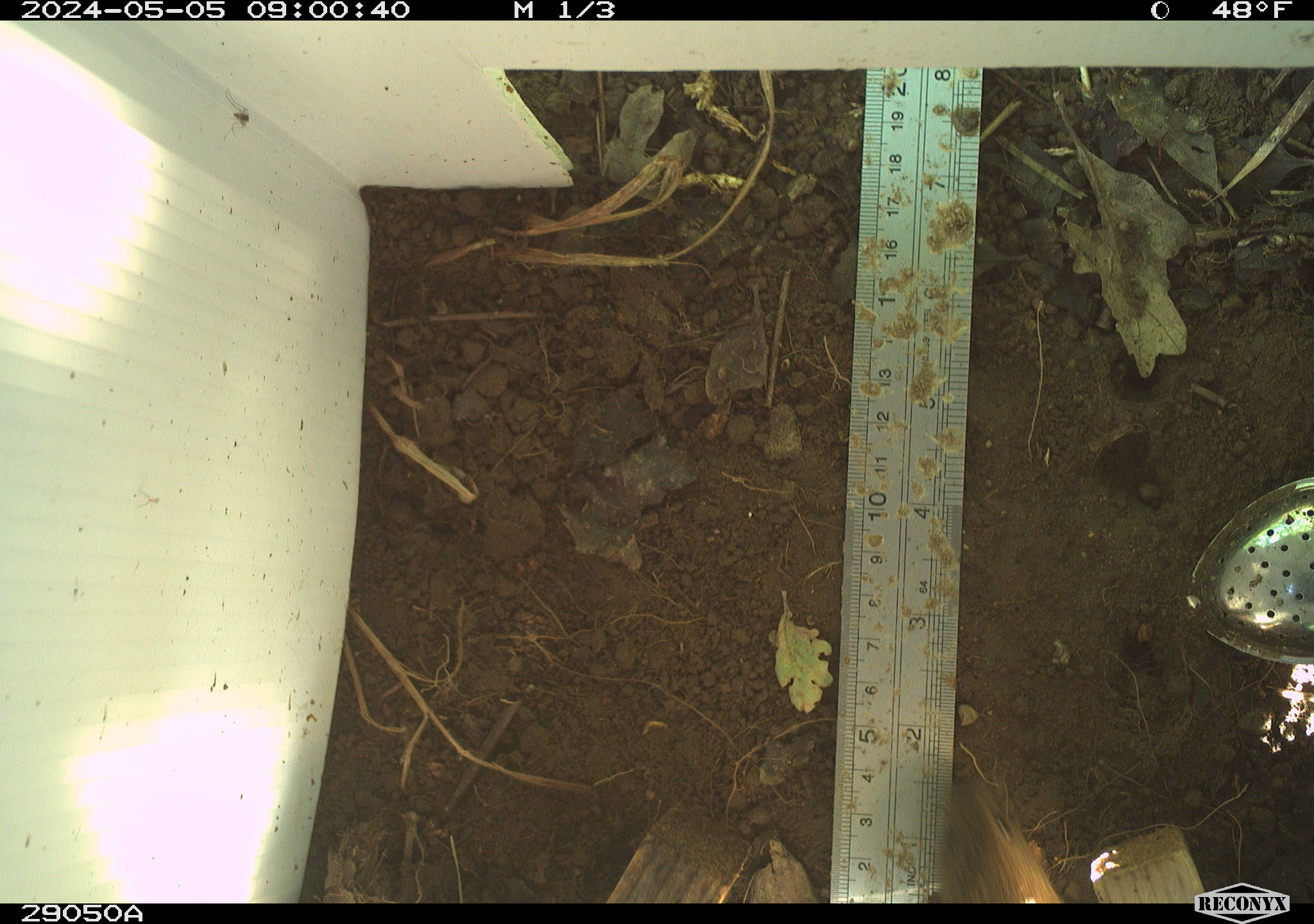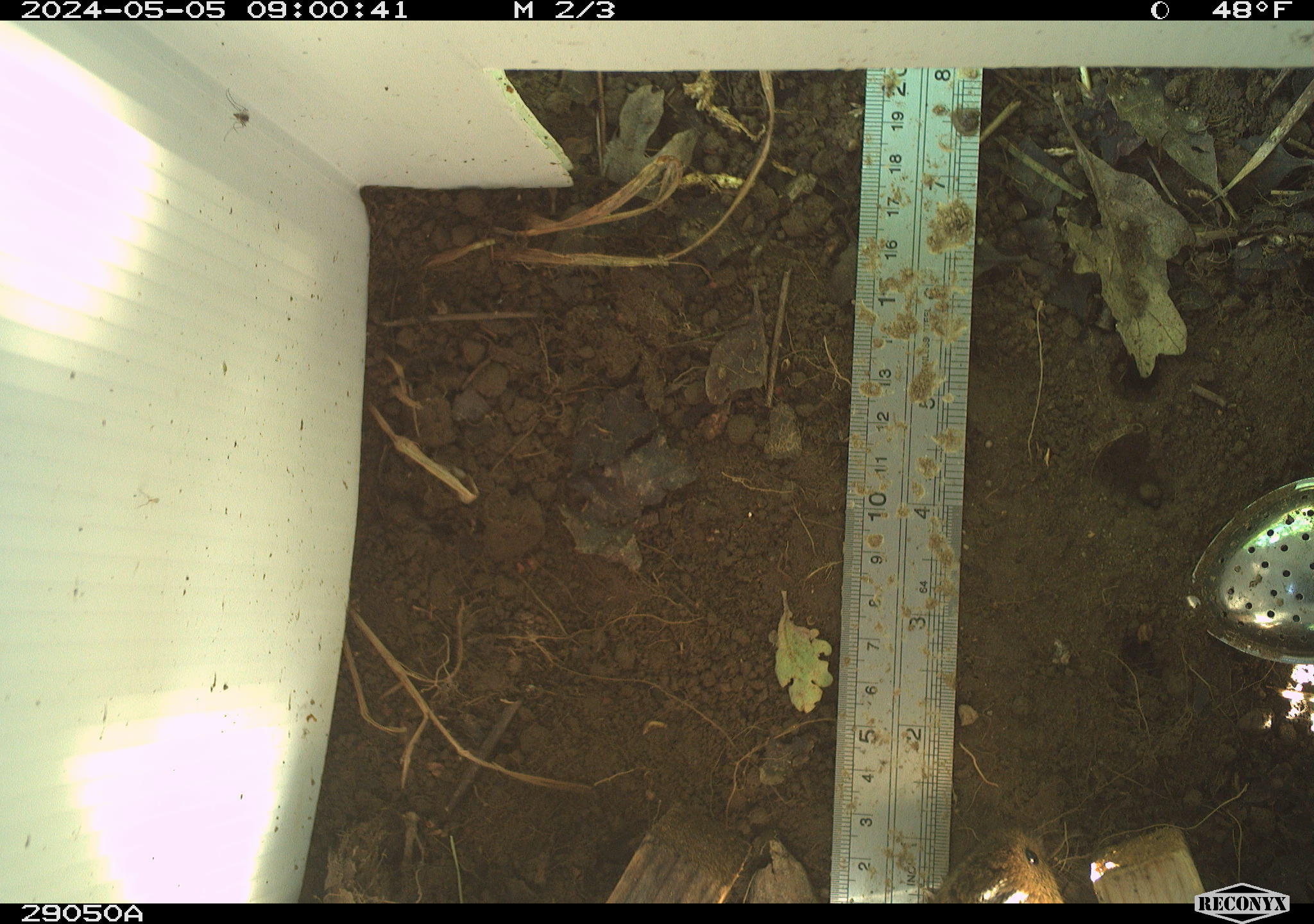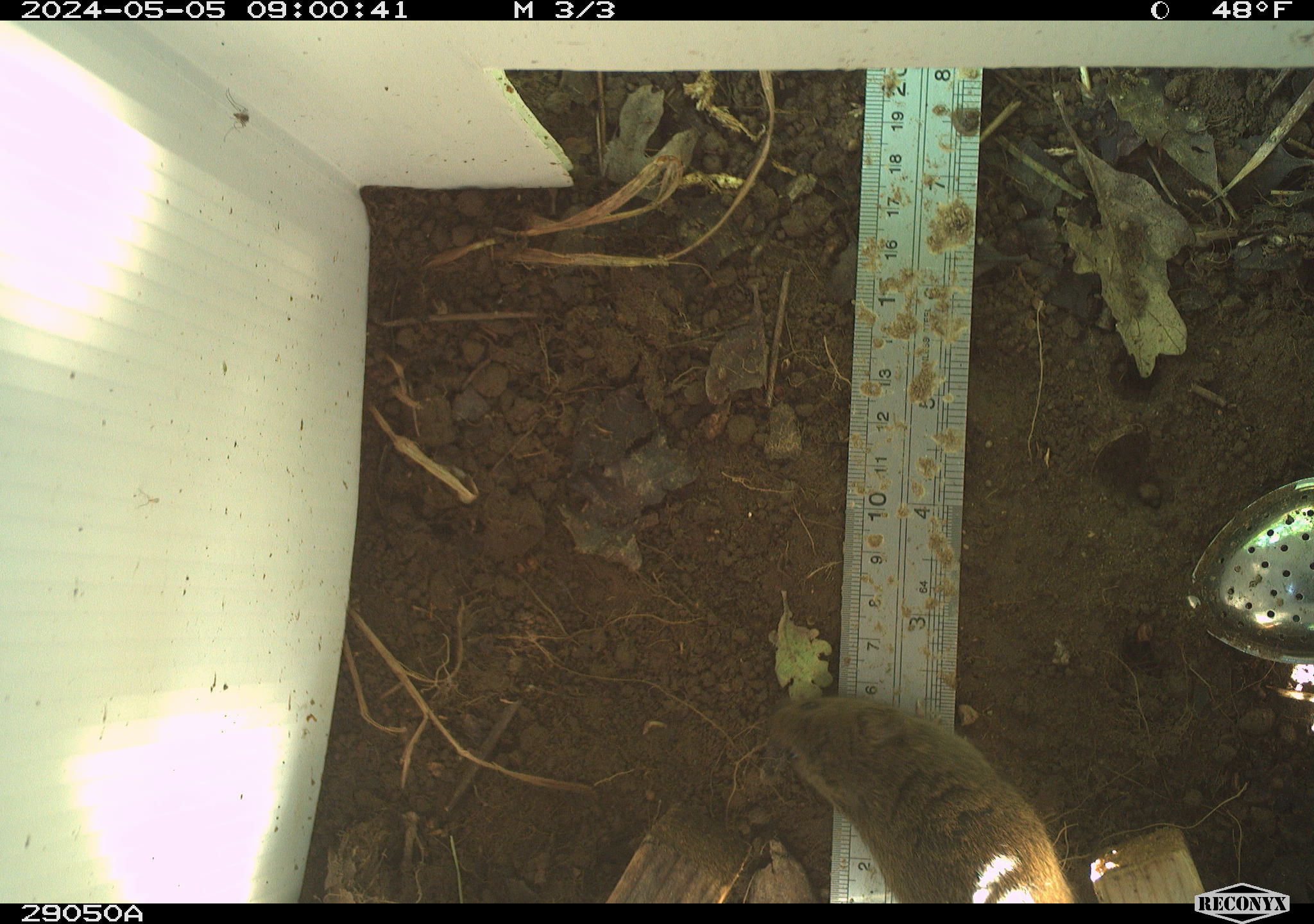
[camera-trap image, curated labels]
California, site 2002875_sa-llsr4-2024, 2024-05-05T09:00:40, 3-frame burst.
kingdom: Animalia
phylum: Chordata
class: Mammalia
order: Rodentia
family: Cricetidae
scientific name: Arvicolinae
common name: voles, lemmings, and muskrats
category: arvicolinae subfamily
Arvicolinae subfamily (voles, lemmings, and muskrats) (Arvicolinae).